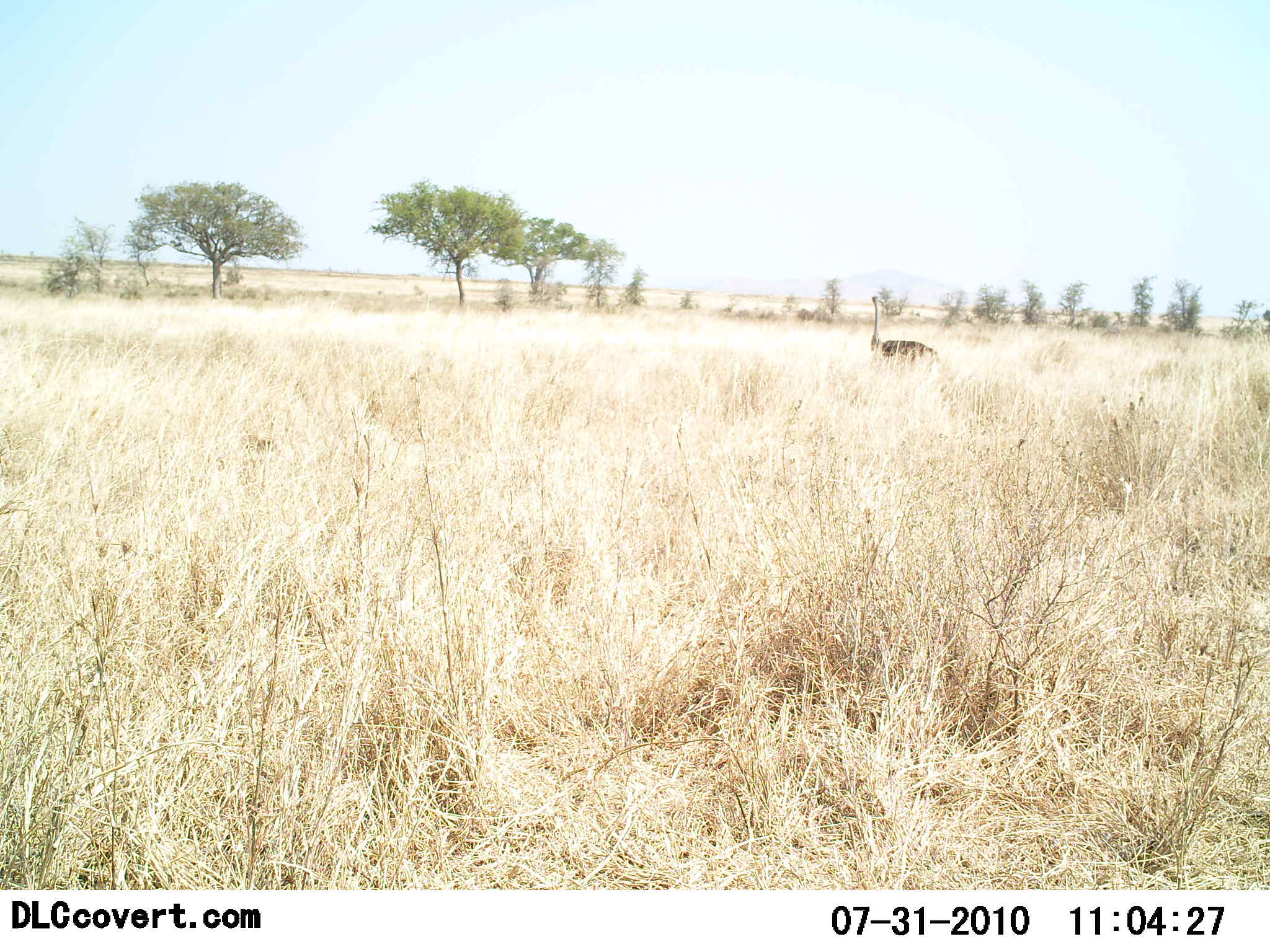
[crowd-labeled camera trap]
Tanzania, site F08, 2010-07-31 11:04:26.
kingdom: Animalia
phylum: Chordata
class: Aves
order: Struthioniformes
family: Struthionidae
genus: Struthio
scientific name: Struthio camelus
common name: ostrich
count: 1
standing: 100%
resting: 0%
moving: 0%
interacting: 0%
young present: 0%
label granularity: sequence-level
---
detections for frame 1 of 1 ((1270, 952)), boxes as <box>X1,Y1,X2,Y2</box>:
animal: <box>868,294,940,375</box>